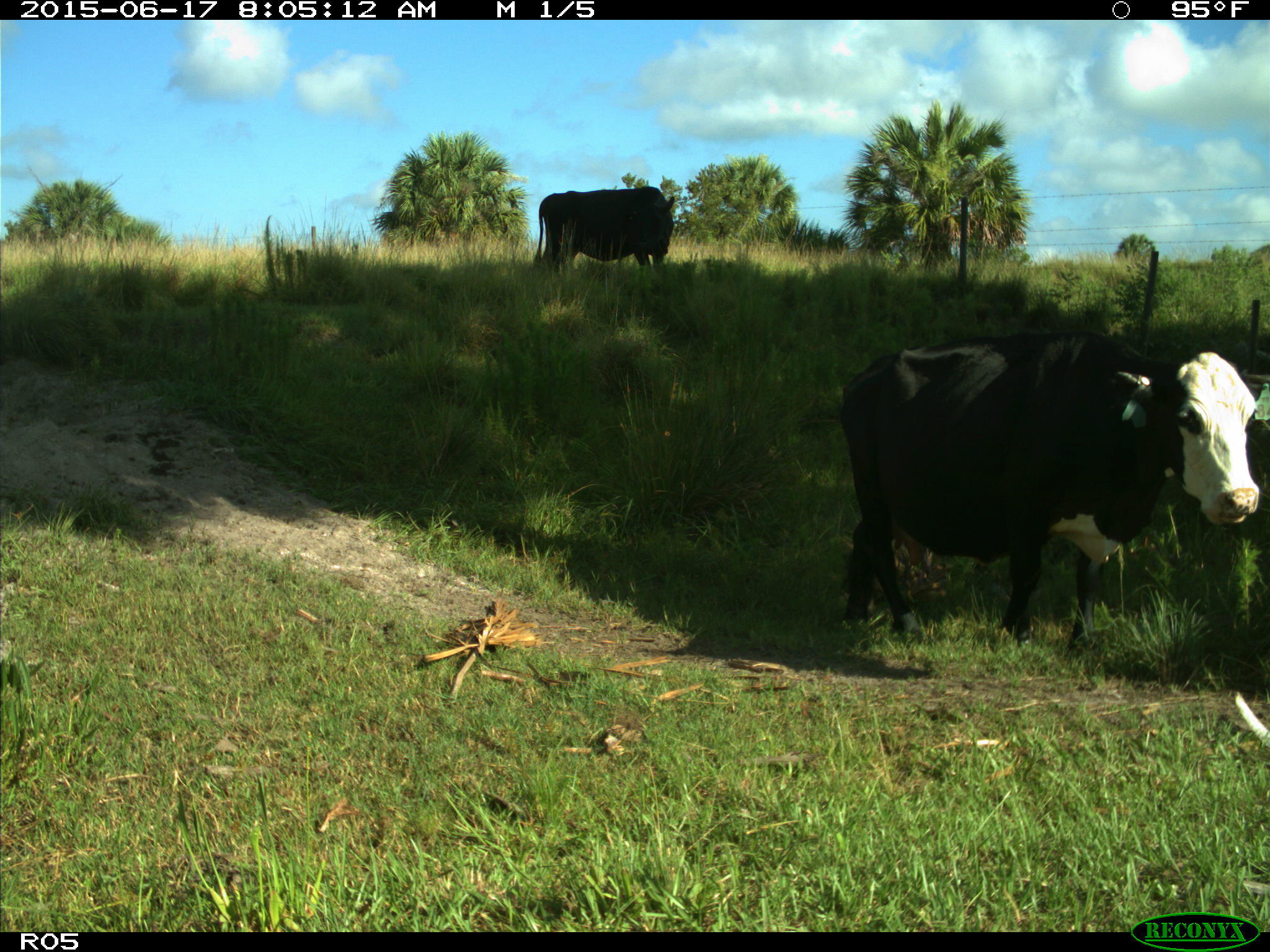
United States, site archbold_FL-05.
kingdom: Animalia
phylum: Chordata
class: Mammalia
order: Artiodactyla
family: Bovidae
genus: Bos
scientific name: Bos taurus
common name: domestic cow